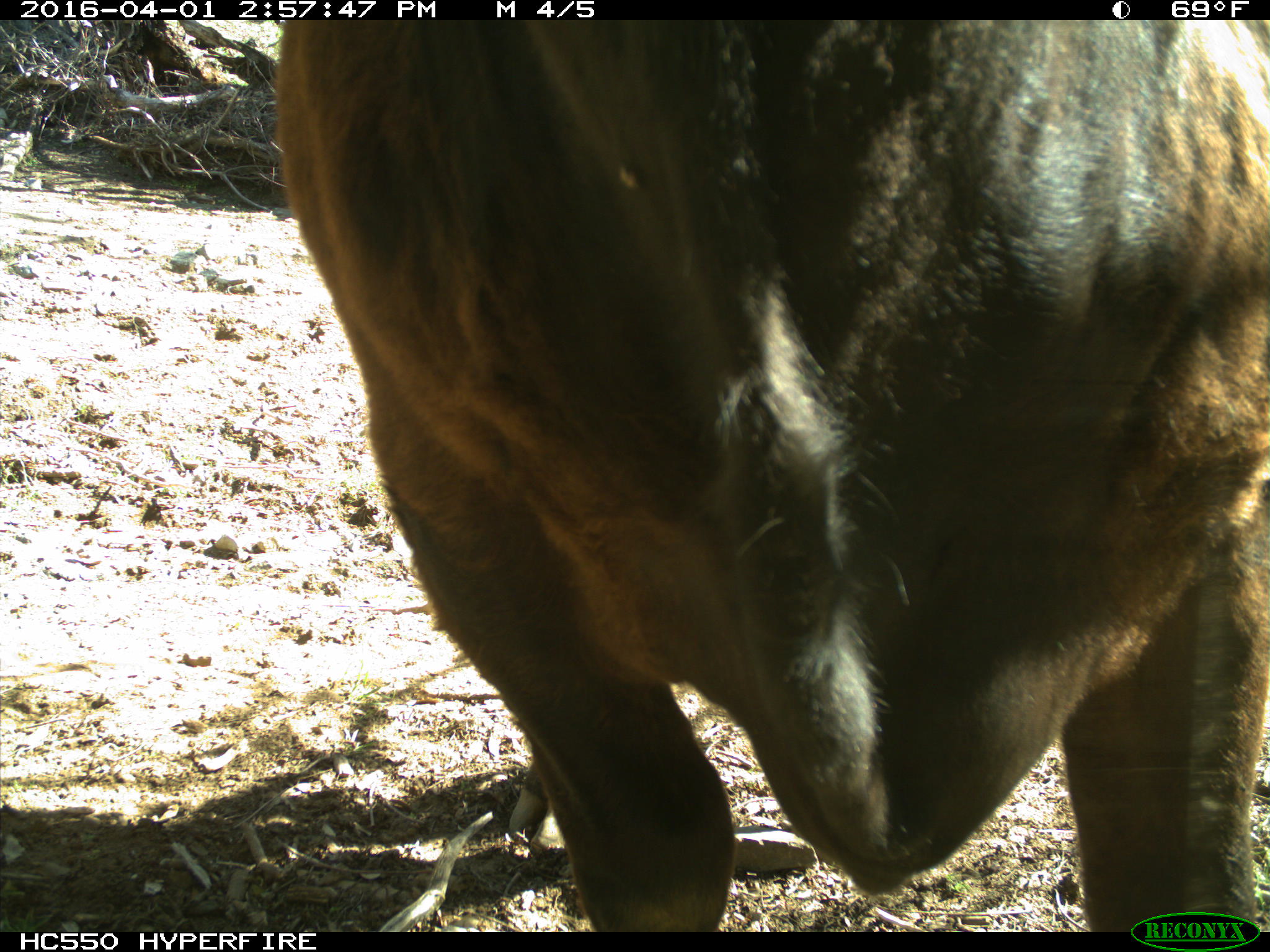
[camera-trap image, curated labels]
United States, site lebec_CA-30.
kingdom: Animalia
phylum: Chordata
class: Mammalia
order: Artiodactyla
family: Bovidae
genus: Bos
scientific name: Bos taurus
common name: domestic cow